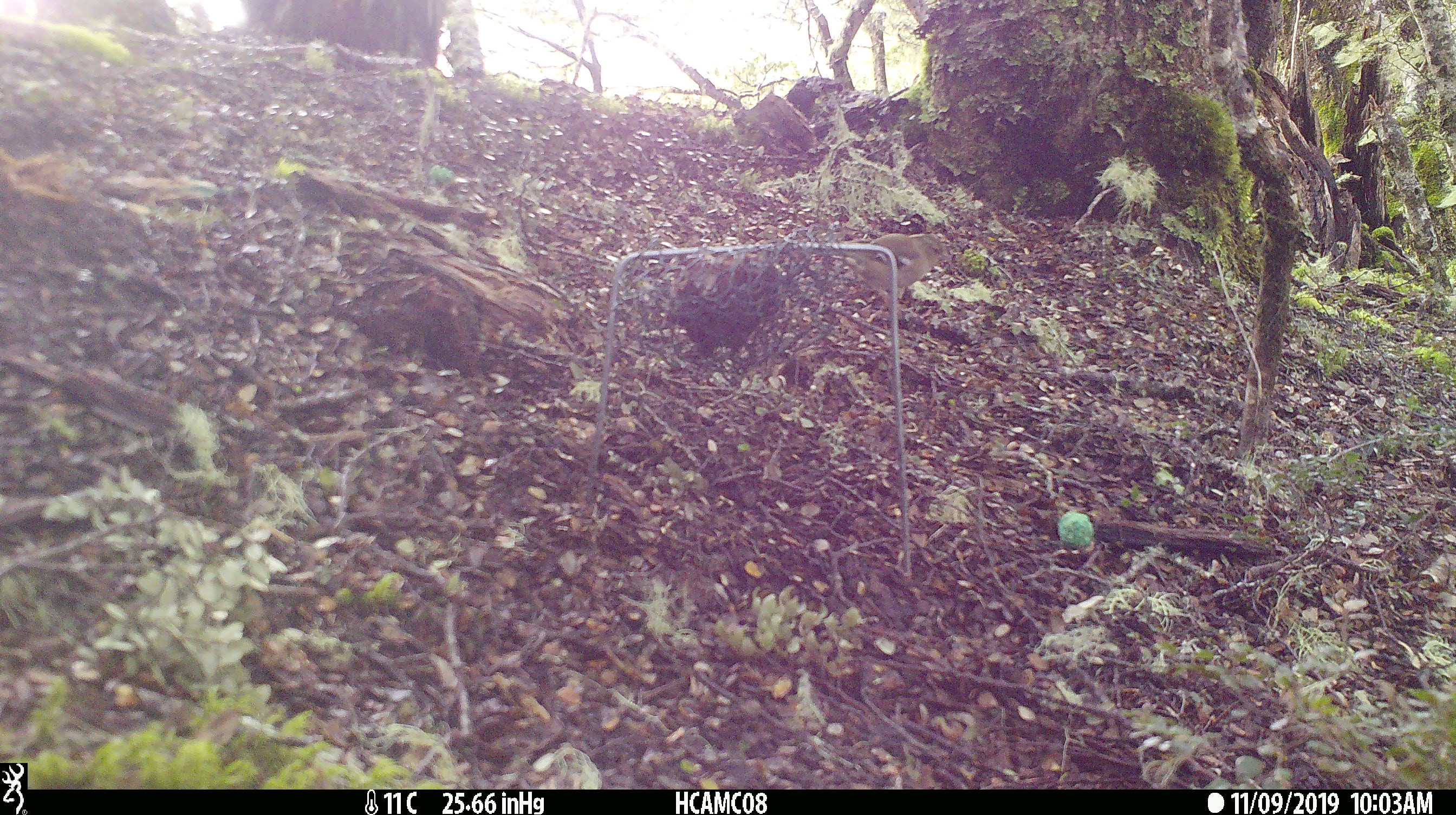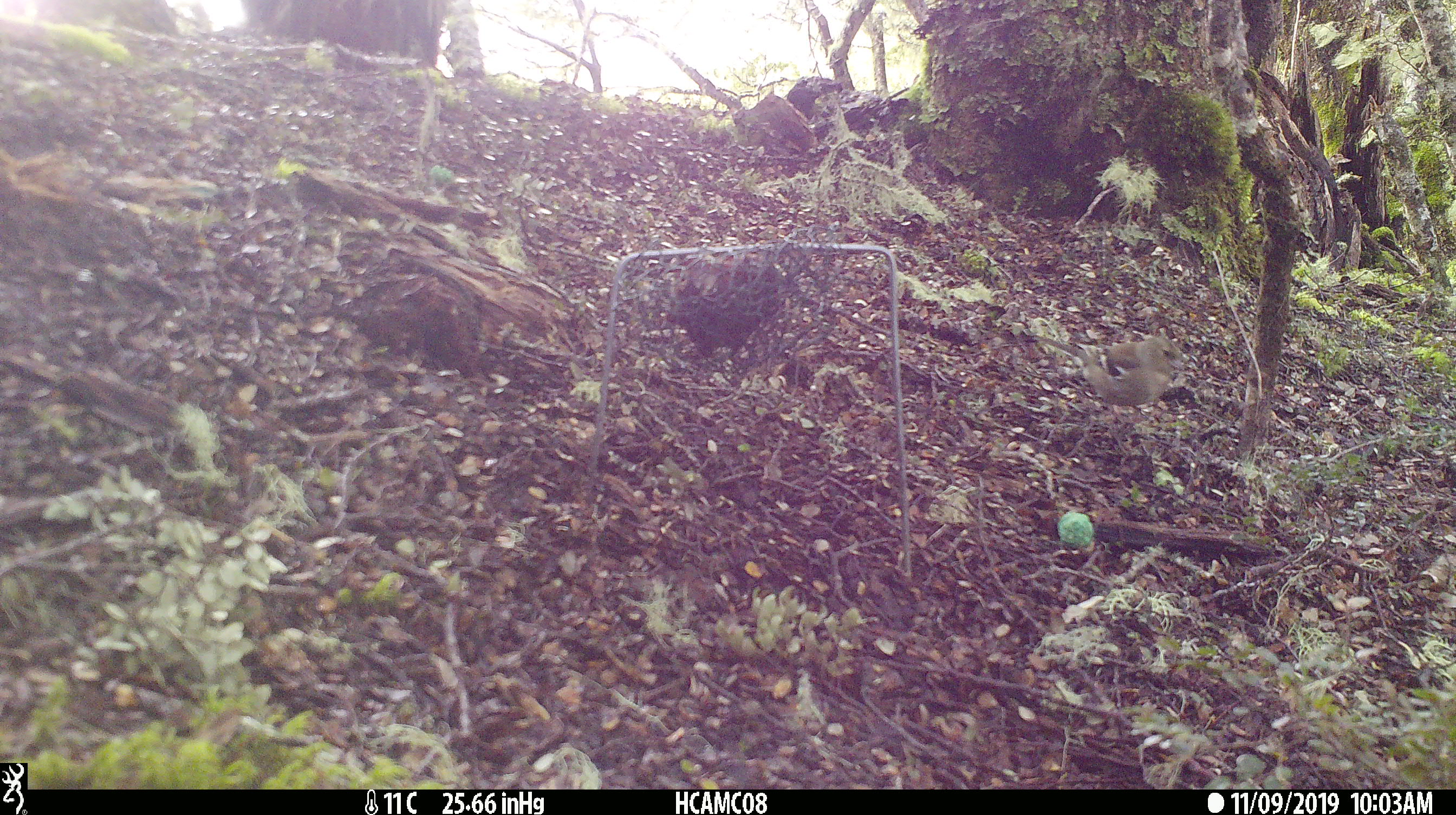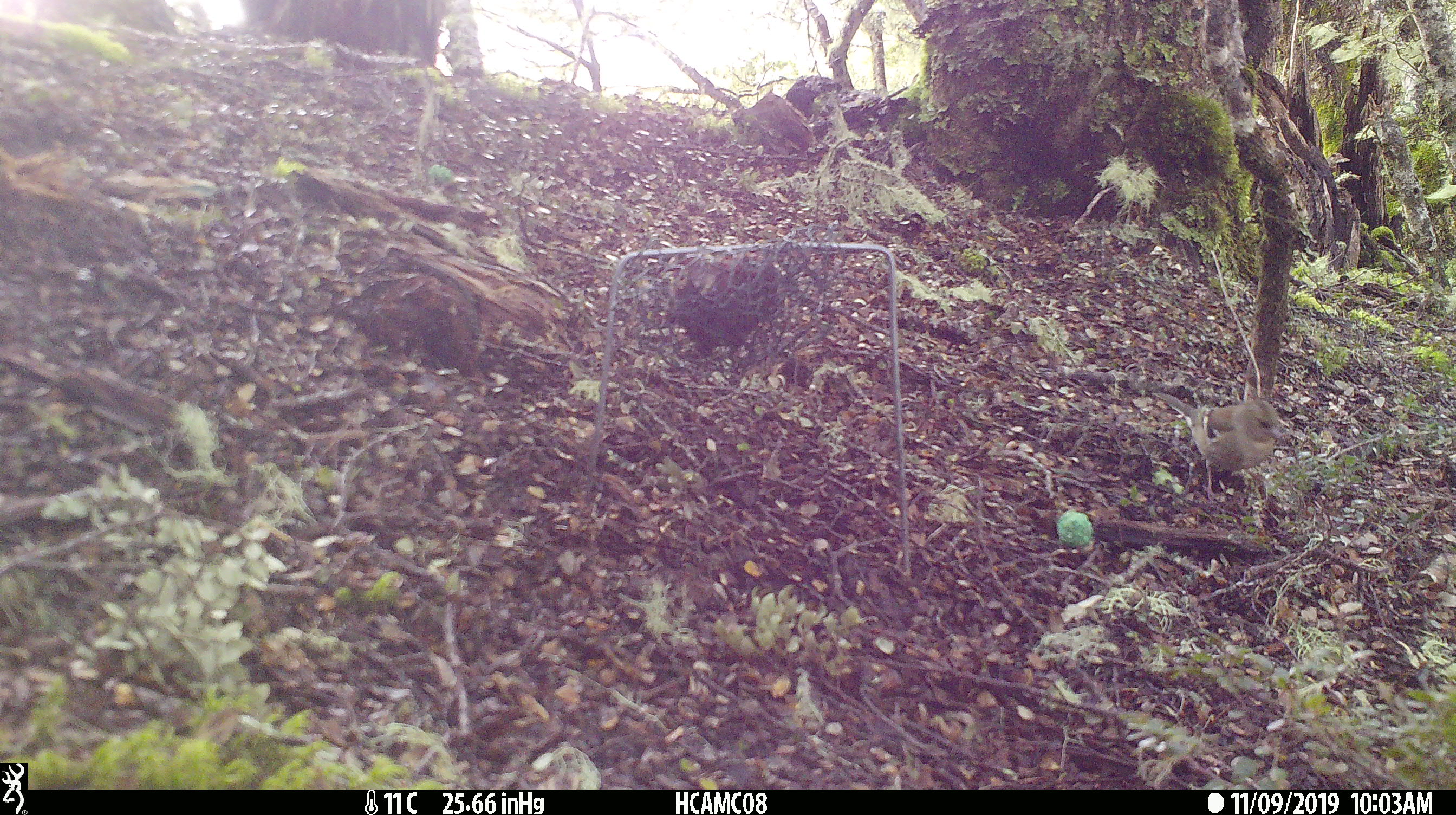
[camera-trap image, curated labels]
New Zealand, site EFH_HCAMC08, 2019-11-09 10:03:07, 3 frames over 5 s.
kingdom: Animalia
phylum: Chordata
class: Aves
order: Passeriformes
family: Fringillidae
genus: Fringilla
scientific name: Fringilla coelebs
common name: common chaffinch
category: chaffinch